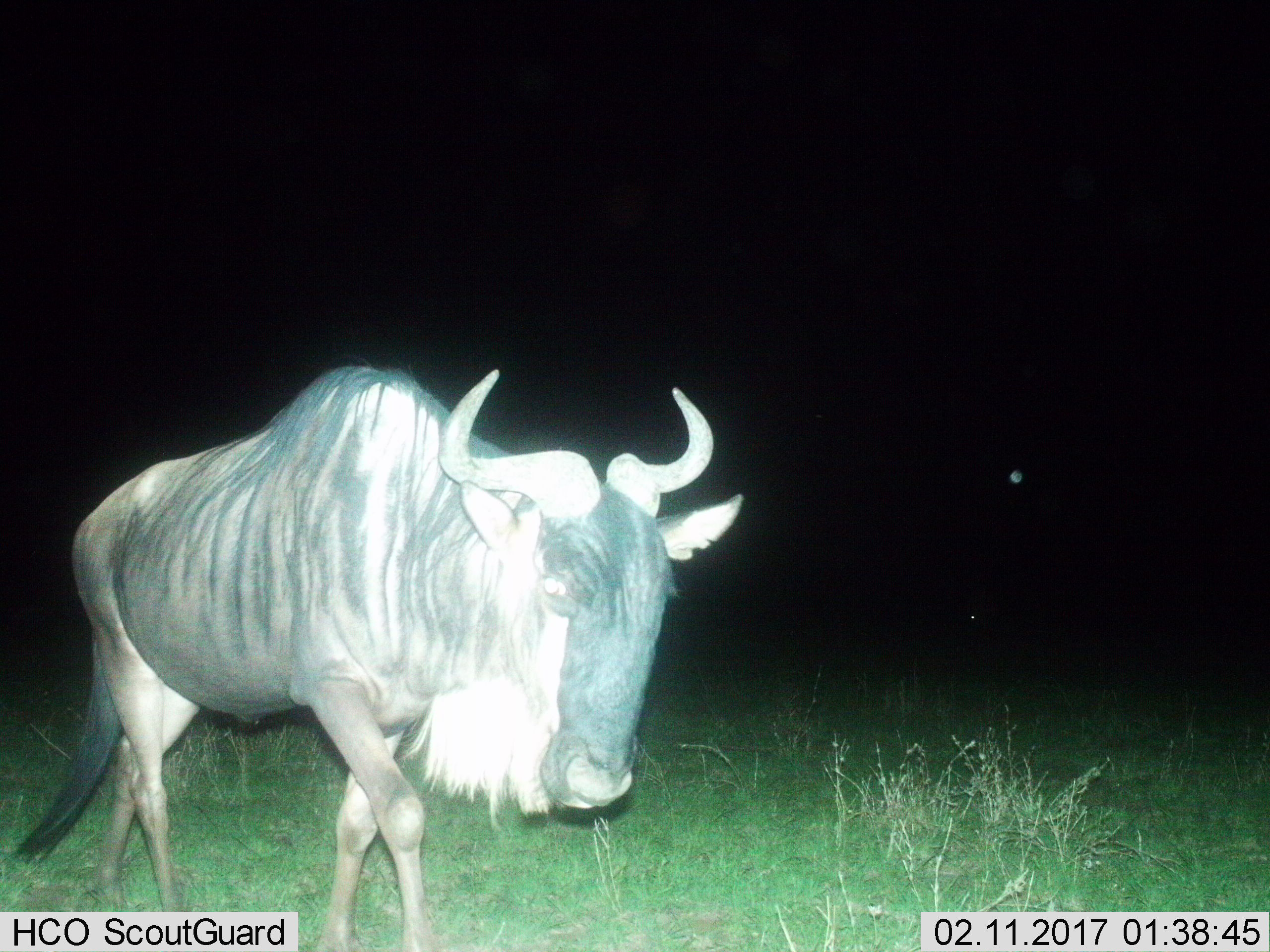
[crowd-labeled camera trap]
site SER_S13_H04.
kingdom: Animalia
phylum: Chordata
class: Mammalia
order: Artiodactyla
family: Bovidae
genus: Connochaetes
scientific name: Connochaetes taurinus taurinus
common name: blue wildebeest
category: wildebeestblue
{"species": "wildebeestblue (blue wildebeest) (Connochaetes taurinus taurinus)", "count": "1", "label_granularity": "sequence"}